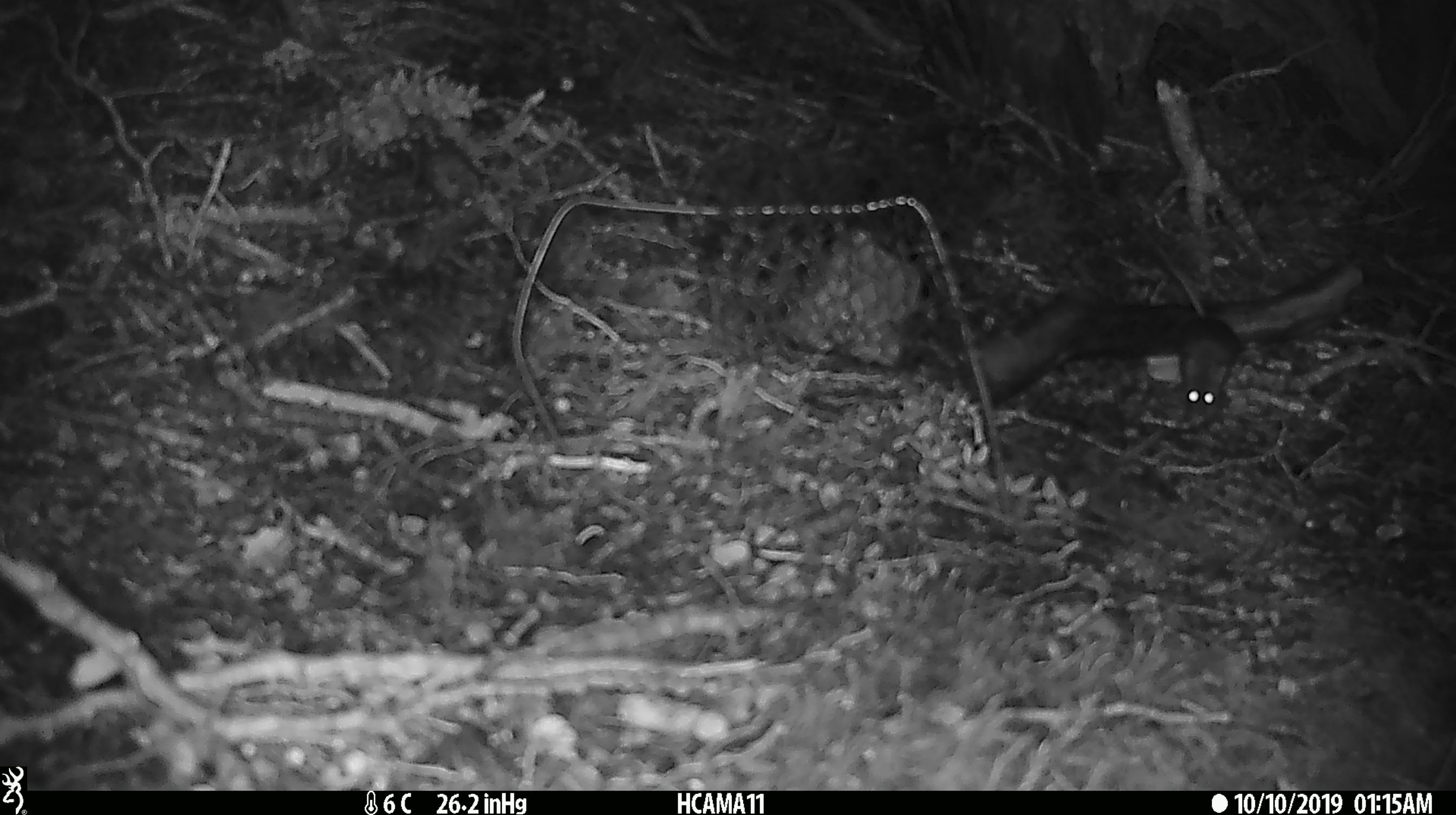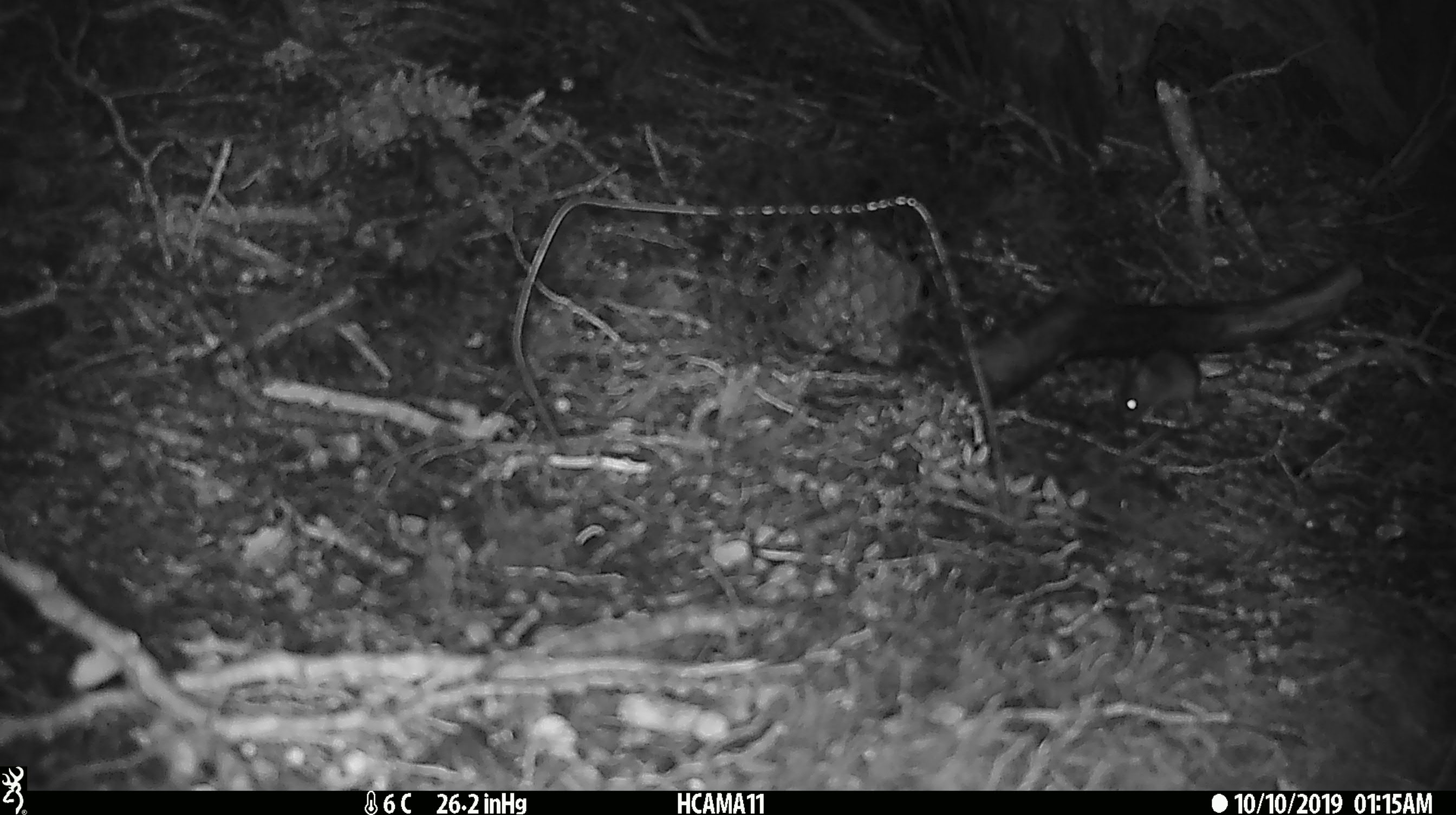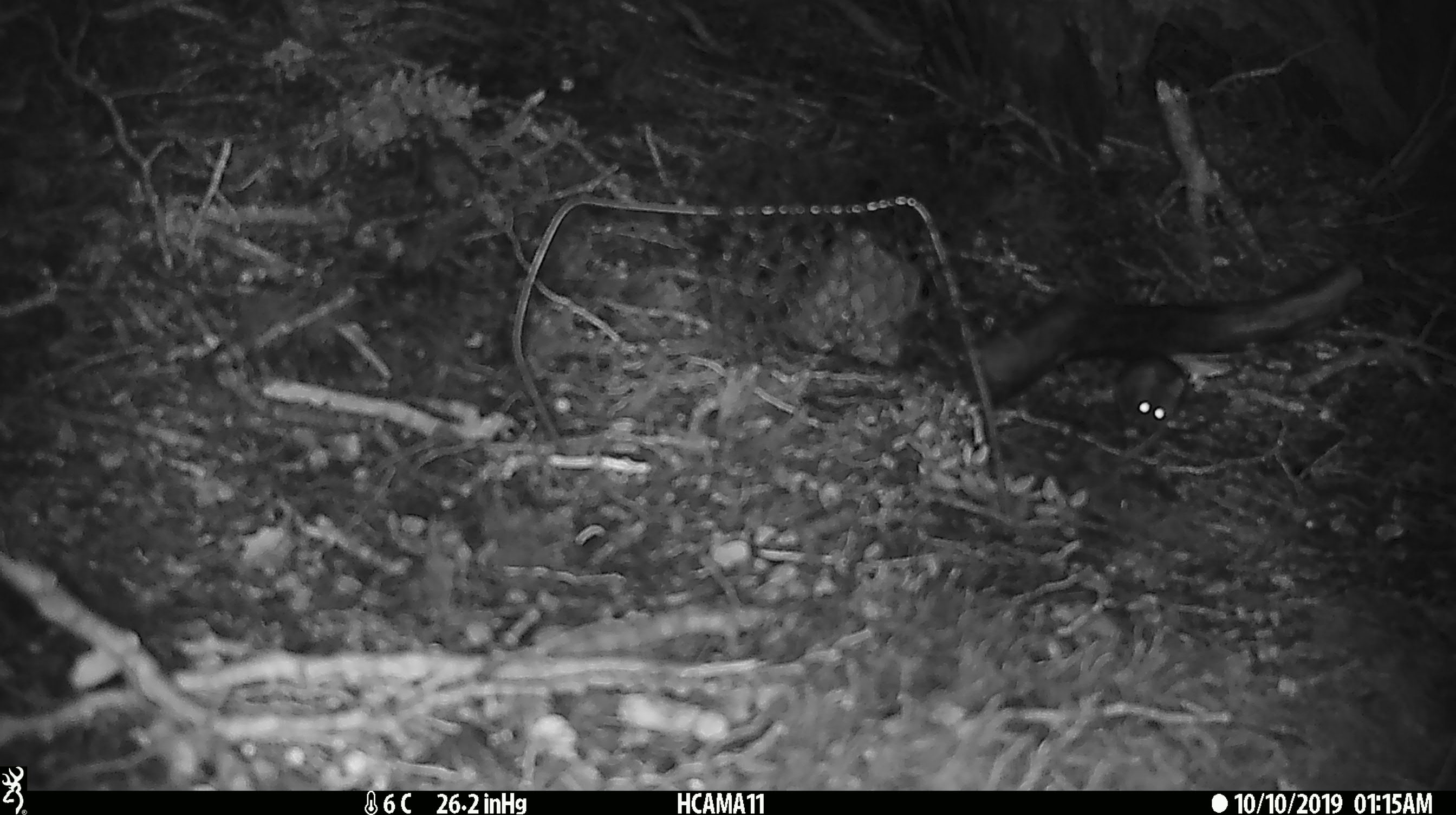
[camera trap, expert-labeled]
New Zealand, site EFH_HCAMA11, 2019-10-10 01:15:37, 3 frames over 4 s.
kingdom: Animalia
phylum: Chordata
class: Mammalia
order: Rodentia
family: Muridae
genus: Mus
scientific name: Mus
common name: mouse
Mouse (Mus).